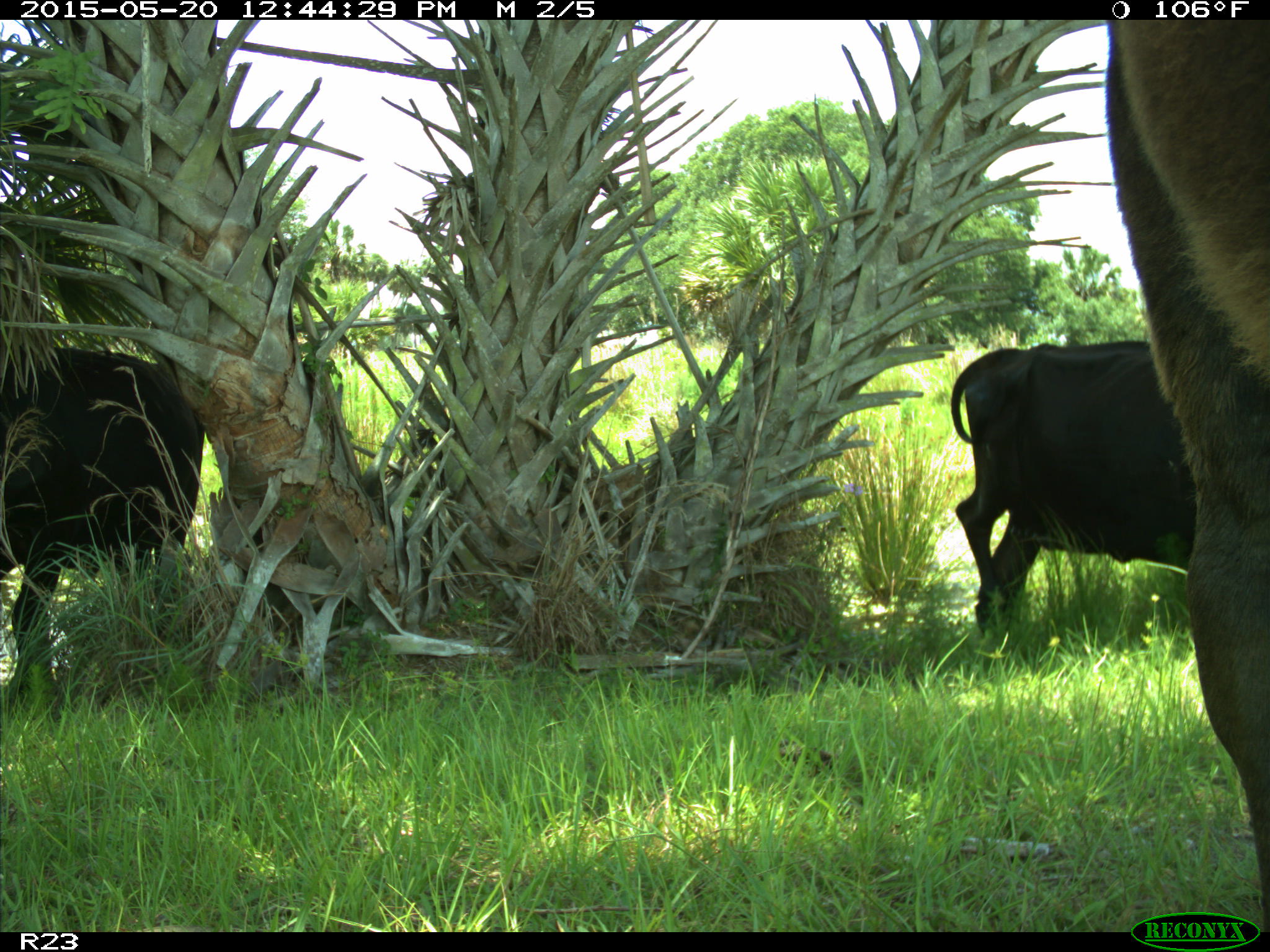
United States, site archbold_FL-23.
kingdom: Animalia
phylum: Chordata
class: Mammalia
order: Artiodactyla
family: Bovidae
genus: Bos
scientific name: Bos taurus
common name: domestic cow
Bos taurus (domestic cow).